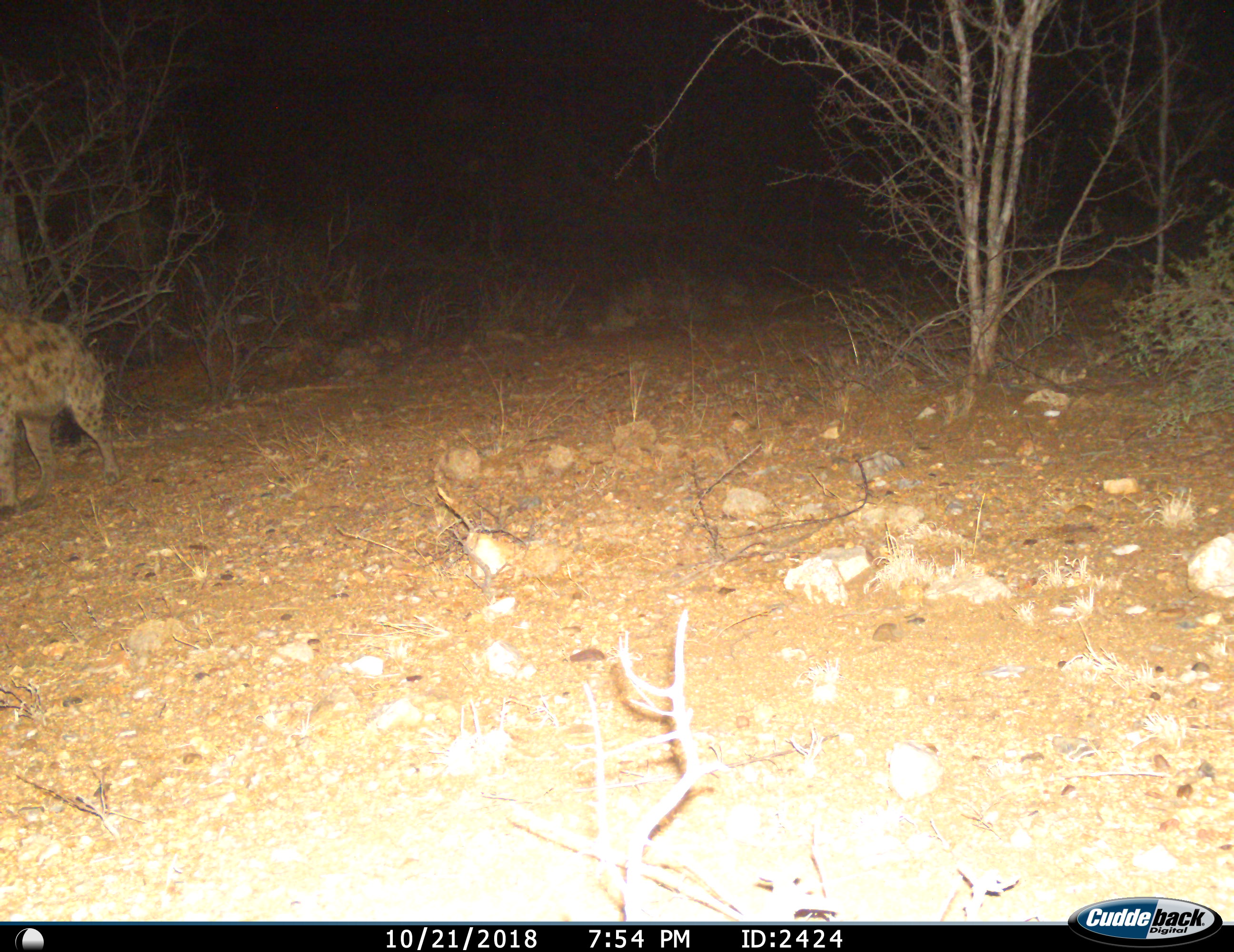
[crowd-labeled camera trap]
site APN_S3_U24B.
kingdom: Animalia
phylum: Chordata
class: Mammalia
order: Carnivora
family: Hyaenidae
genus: Crocuta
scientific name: Crocuta crocuta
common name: spotted hyena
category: hyenaspotted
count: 1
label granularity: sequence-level